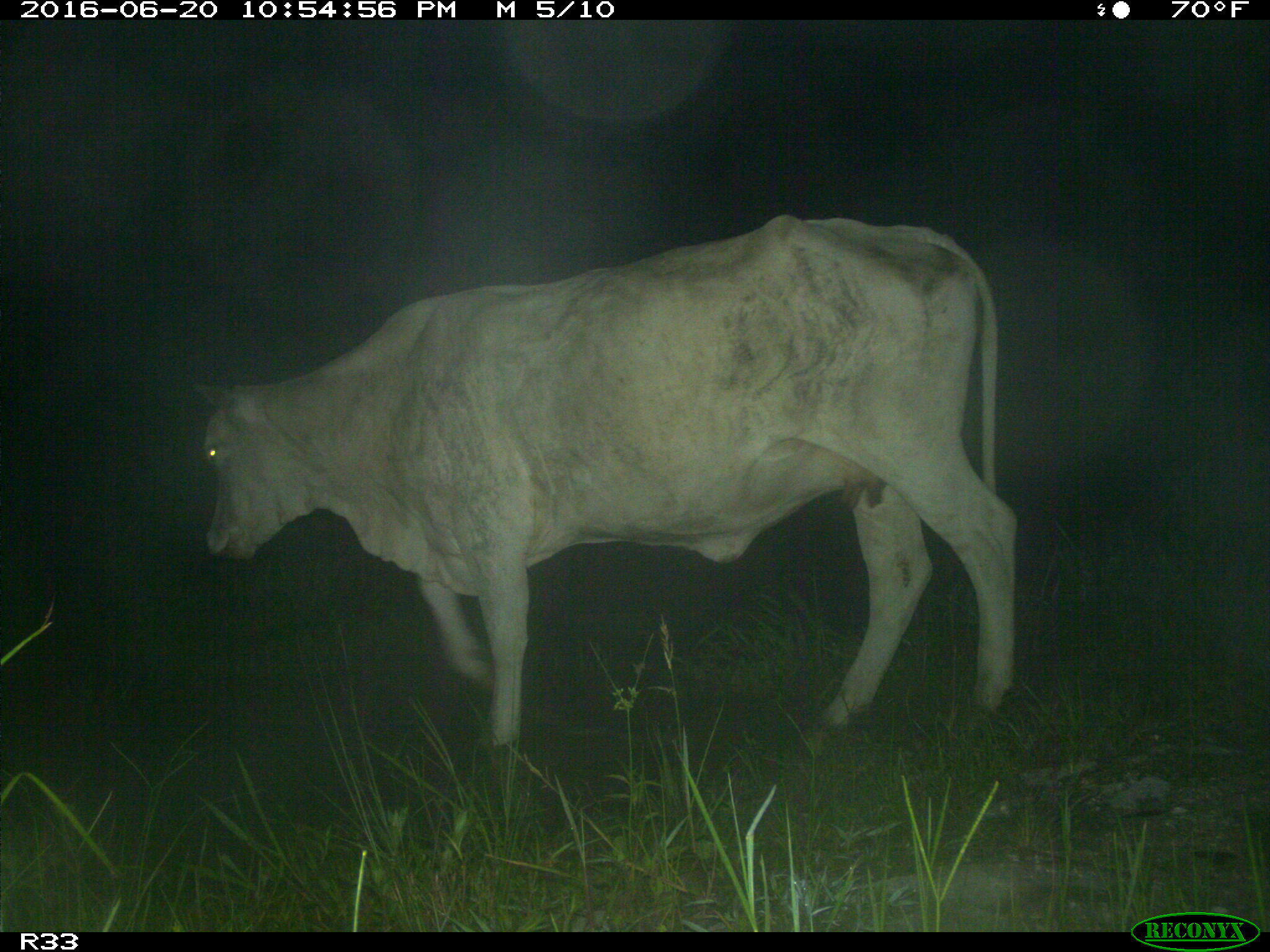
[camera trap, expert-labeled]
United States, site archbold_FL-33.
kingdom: Animalia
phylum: Chordata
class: Mammalia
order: Artiodactyla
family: Bovidae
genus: Bos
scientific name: Bos taurus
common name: domestic cow